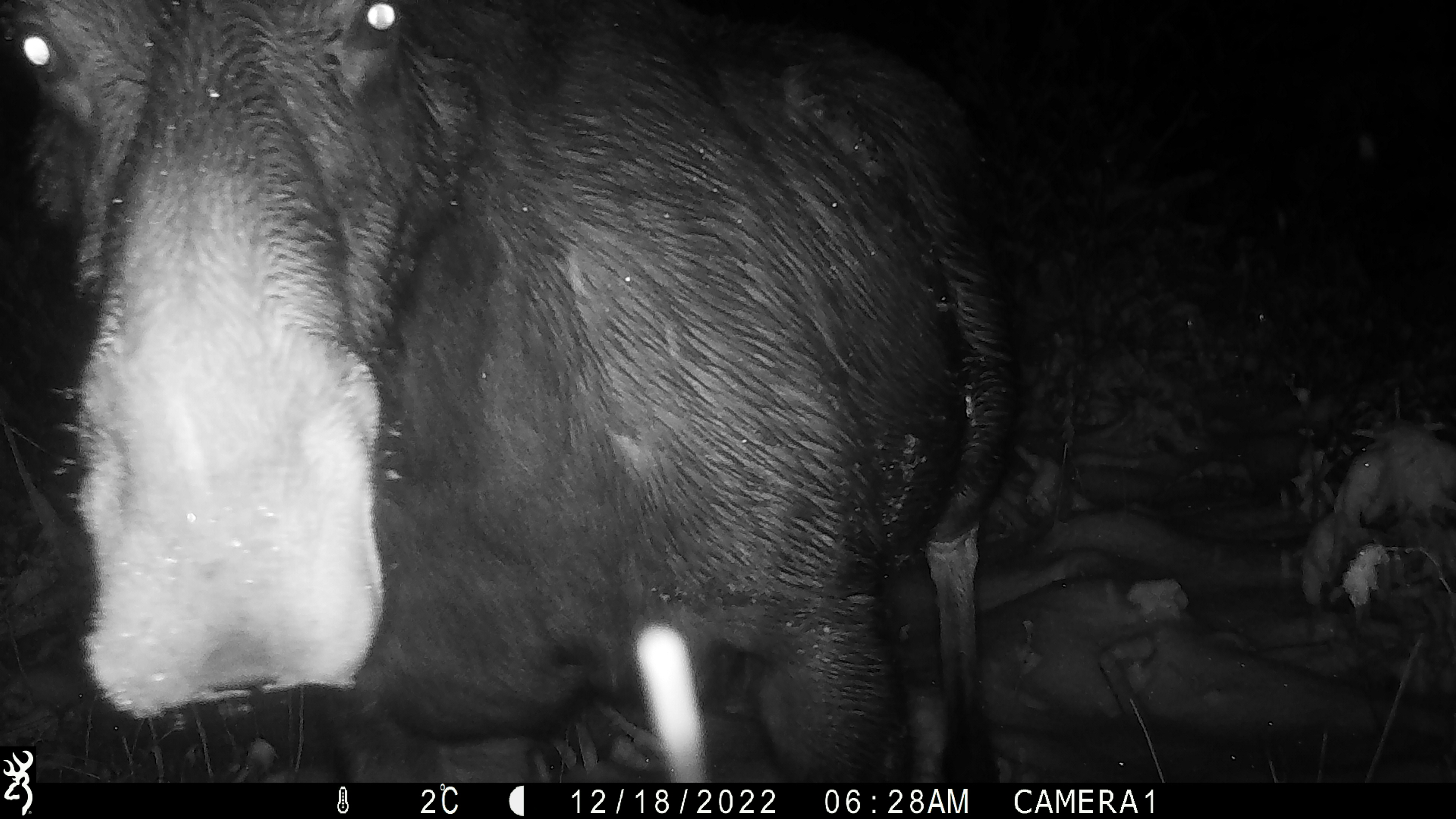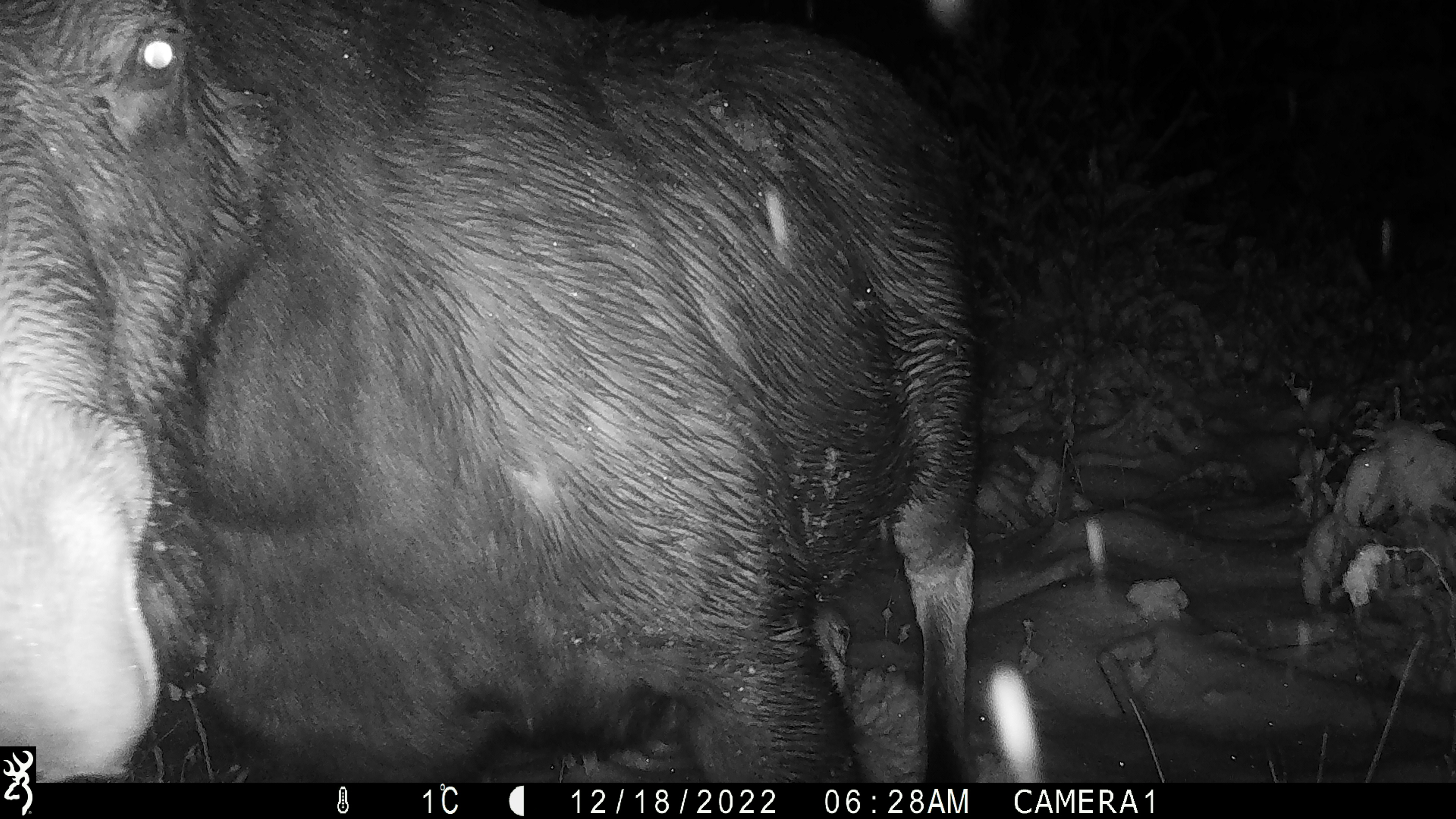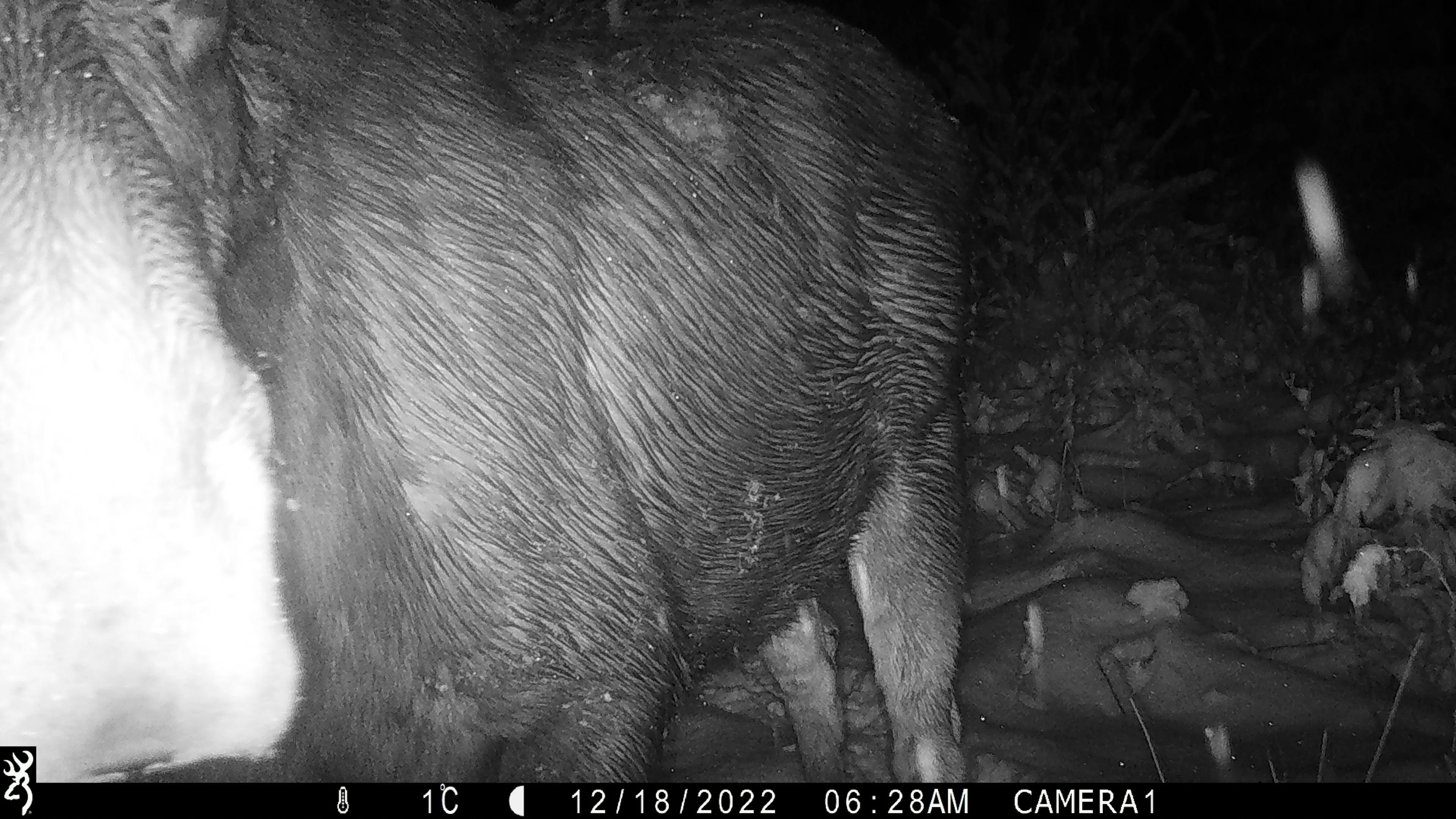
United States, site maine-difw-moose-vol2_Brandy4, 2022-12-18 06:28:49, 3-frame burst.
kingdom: Animalia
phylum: Chordata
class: Mammalia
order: Artiodactyla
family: Cervidae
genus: Alces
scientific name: Alces alces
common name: moose